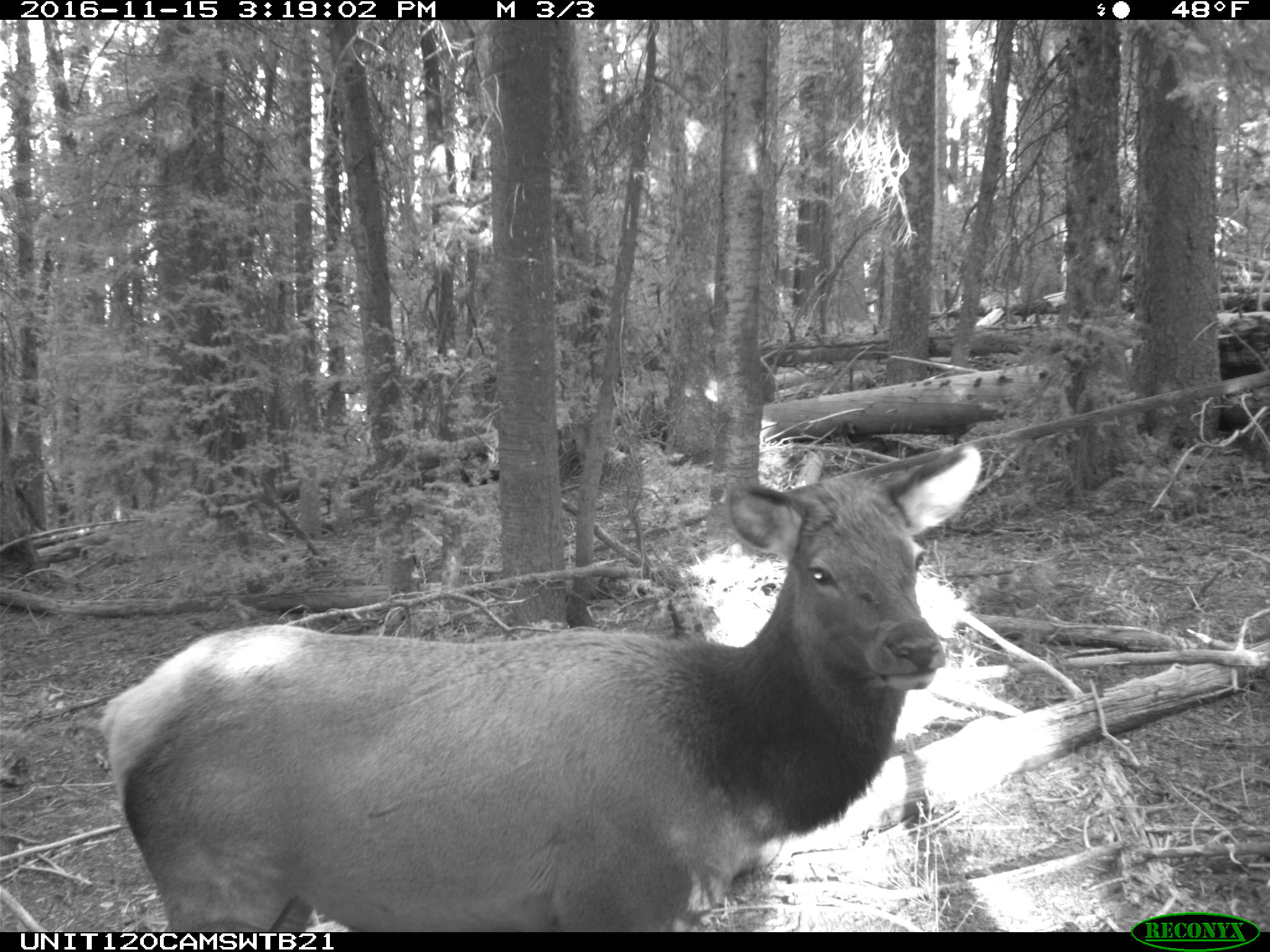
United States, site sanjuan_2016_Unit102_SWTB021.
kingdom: Animalia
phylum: Chordata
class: Mammalia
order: Artiodactyla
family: Cervidae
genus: Cervus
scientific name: Cervus elaphus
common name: red deer